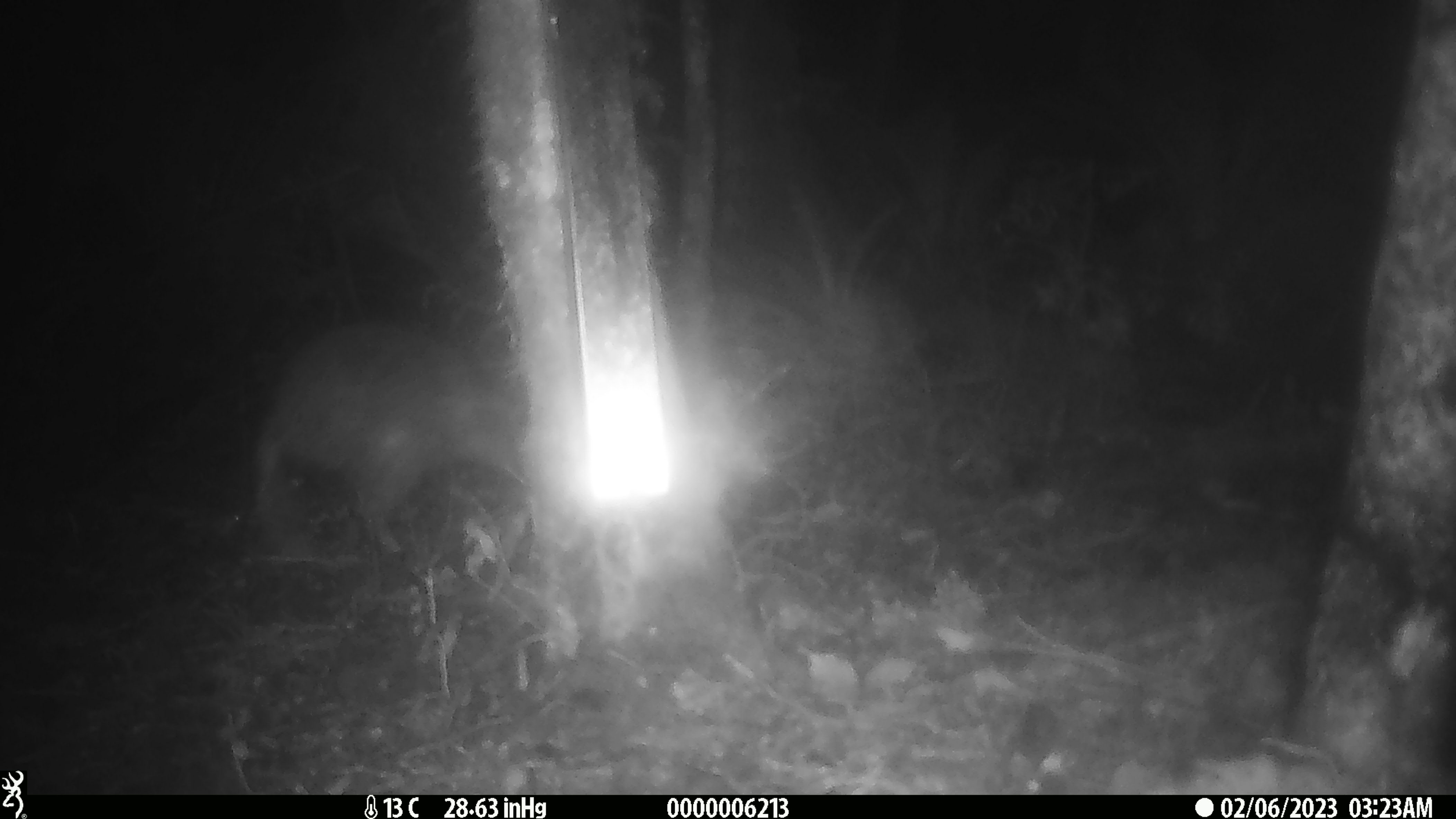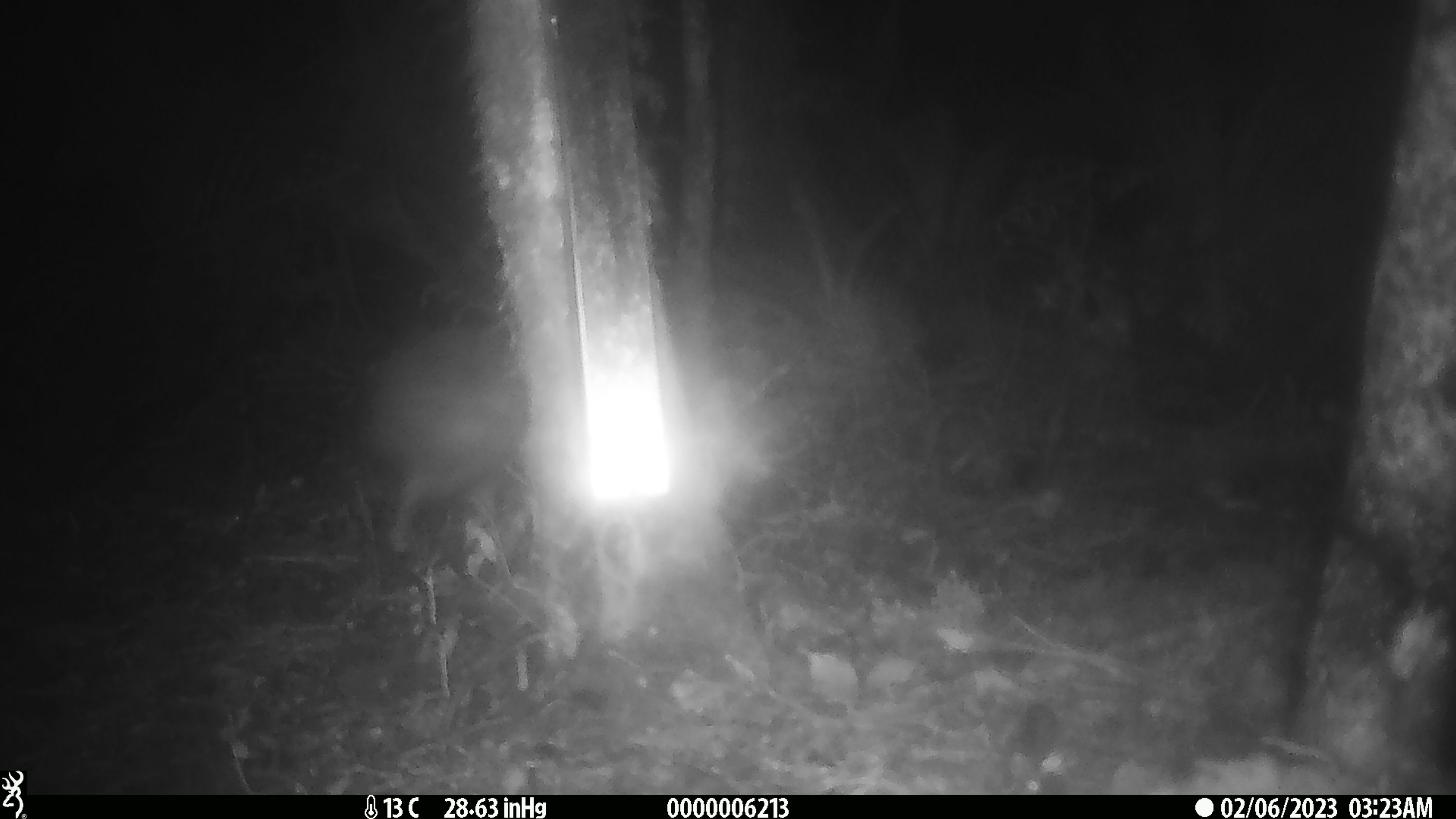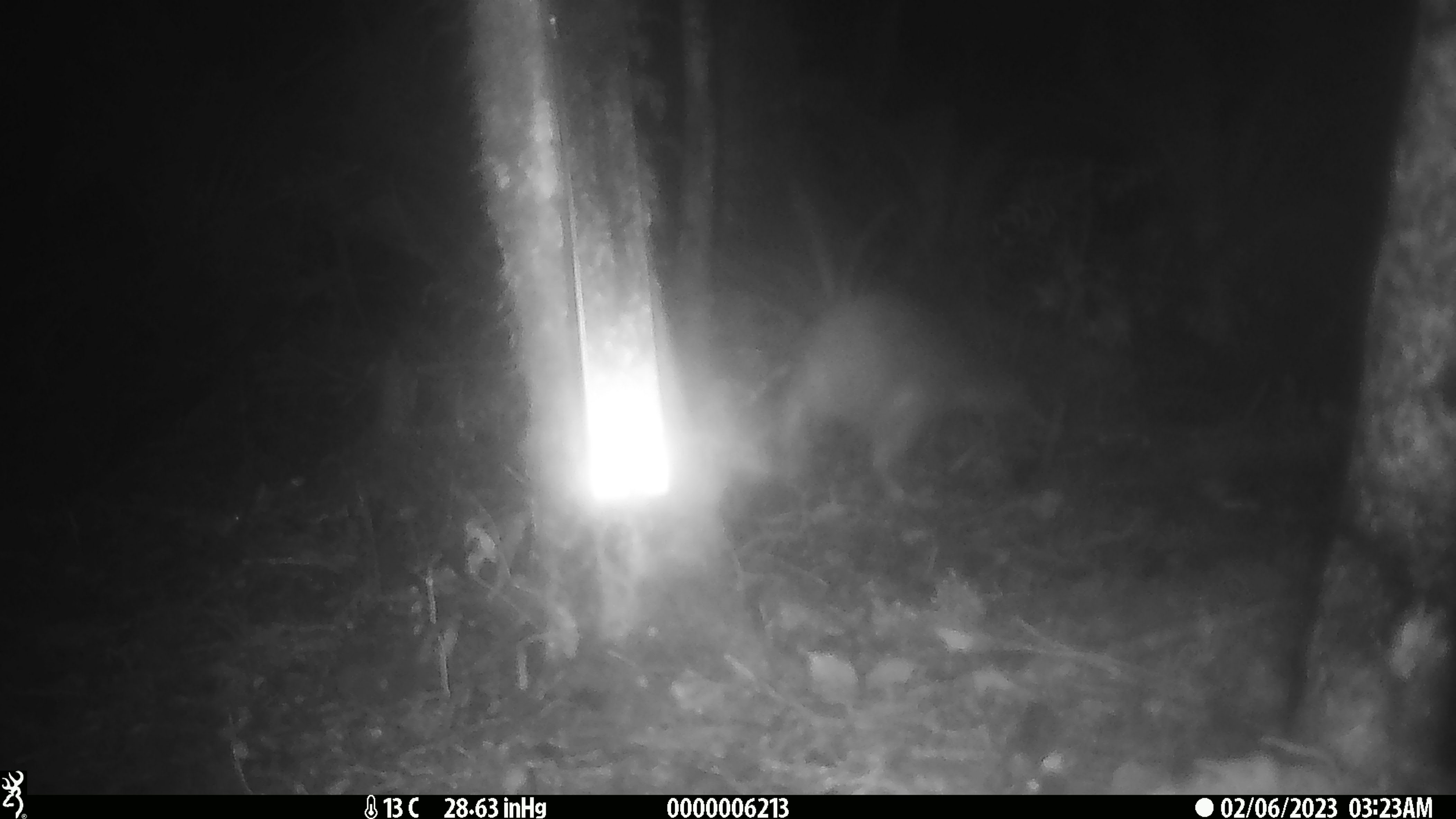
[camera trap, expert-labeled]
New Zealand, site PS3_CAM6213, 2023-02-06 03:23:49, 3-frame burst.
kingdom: Animalia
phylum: Chordata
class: Aves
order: Apterygiformes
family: Apterygidae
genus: Apteryx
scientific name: Apteryx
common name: kiwi